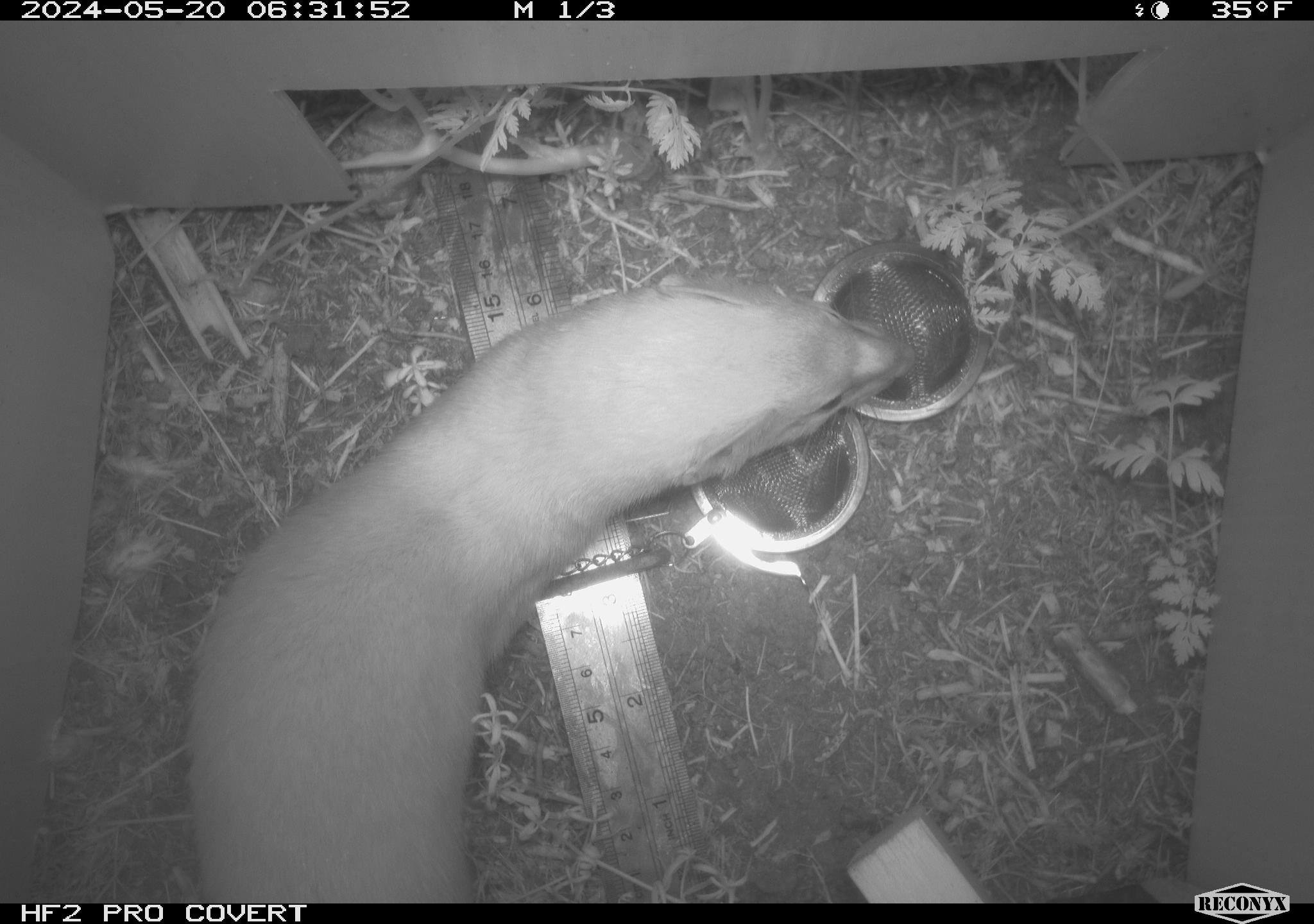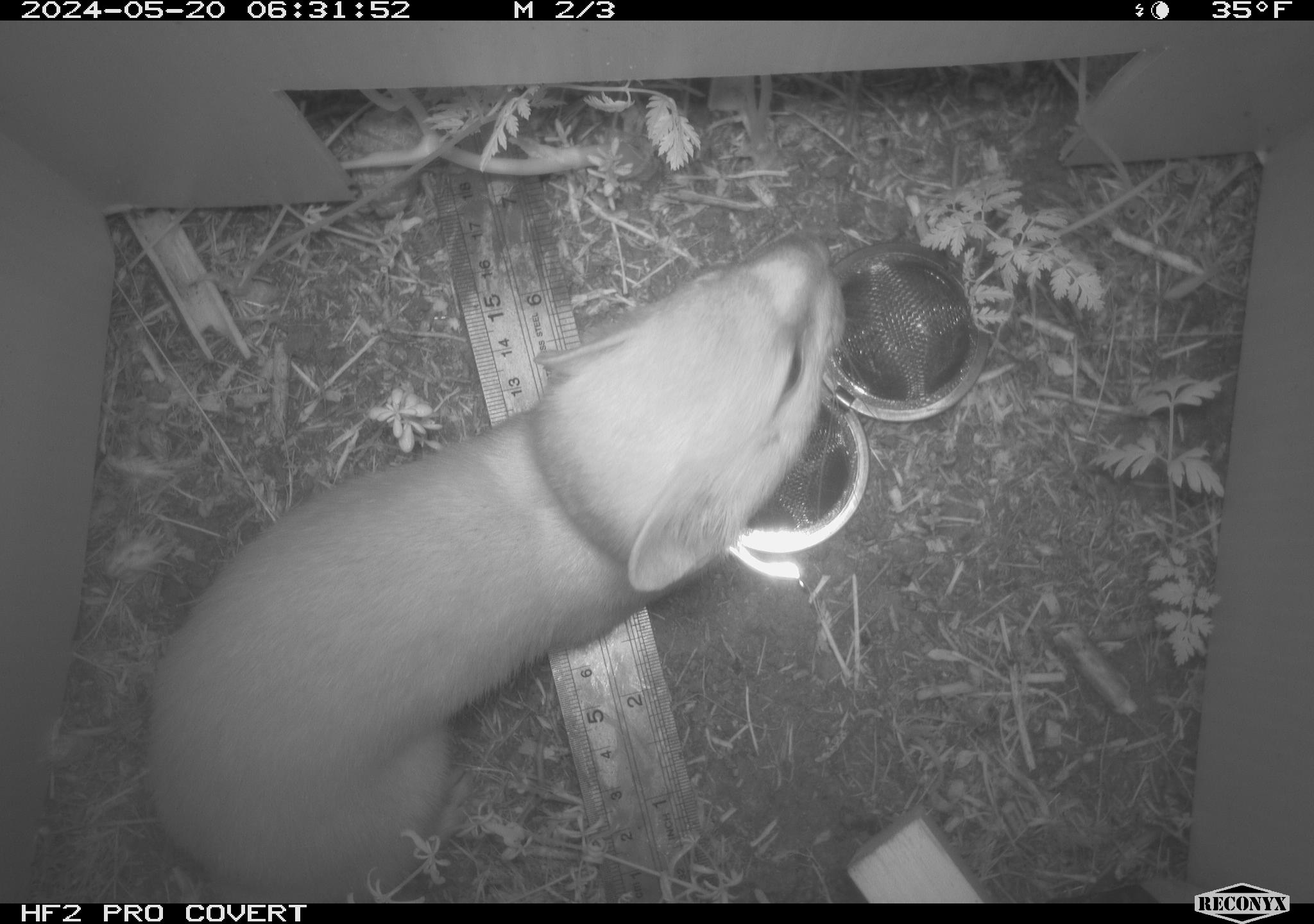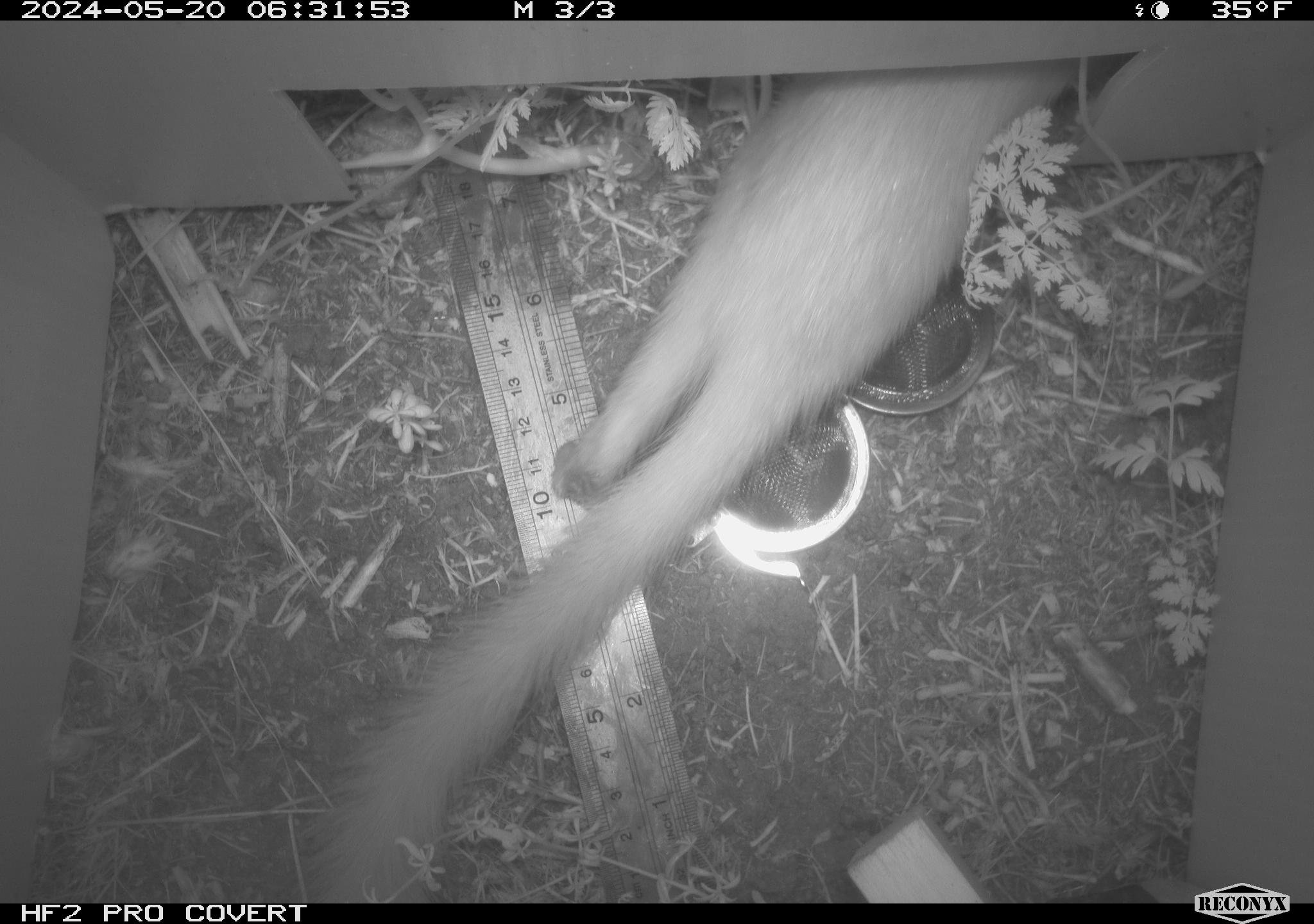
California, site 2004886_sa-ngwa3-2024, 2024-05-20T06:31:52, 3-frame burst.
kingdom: Animalia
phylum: Chordata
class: Mammalia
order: Carnivora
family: Mustelidae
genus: Neogale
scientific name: Neogale frenata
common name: long-tailed weasel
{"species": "long-tailed weasel (Neogale frenata)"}